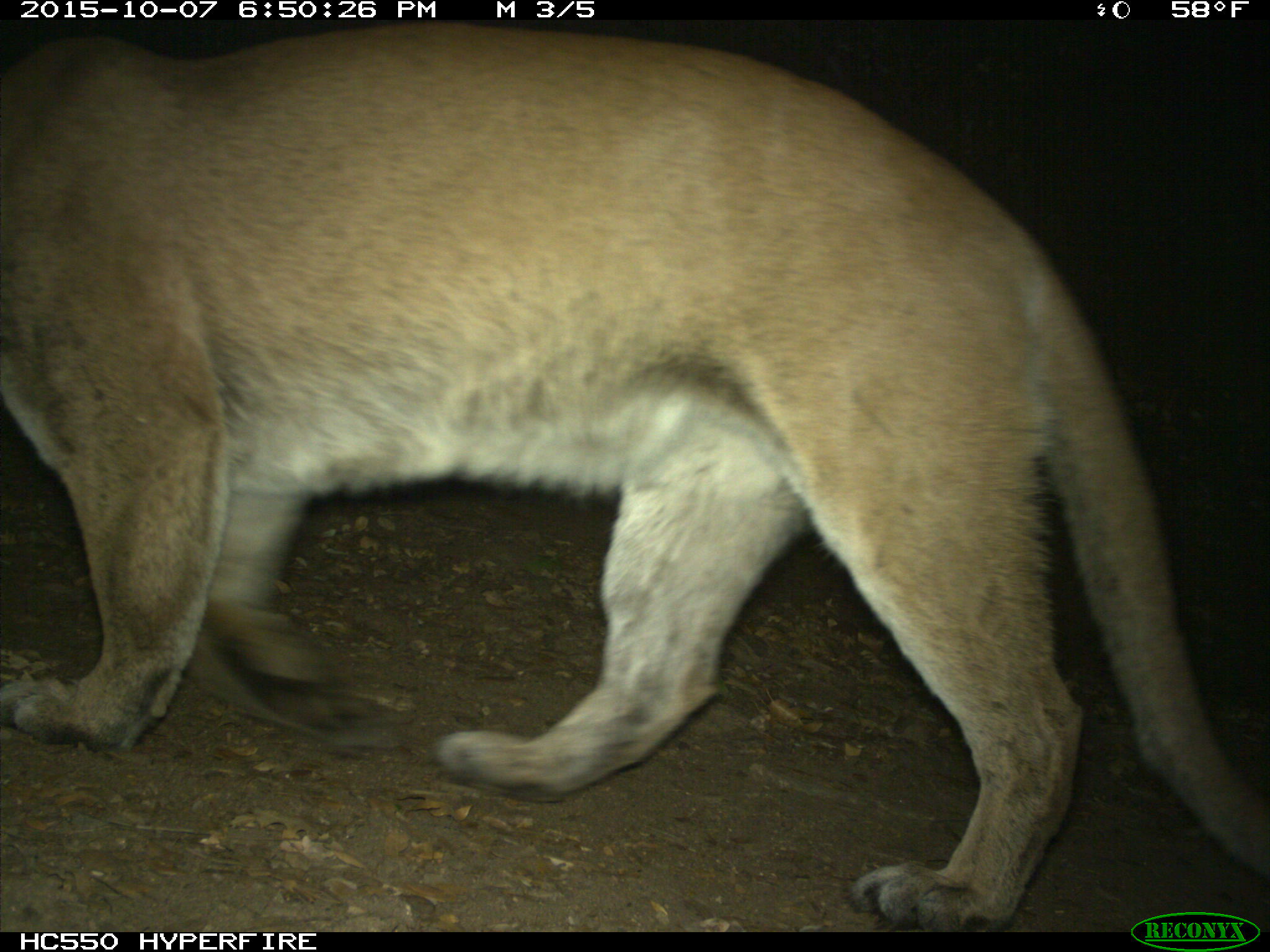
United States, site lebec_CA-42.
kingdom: Animalia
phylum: Chordata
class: Mammalia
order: Carnivora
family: Felidae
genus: Puma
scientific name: Puma concolor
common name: mountain lion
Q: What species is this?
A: Puma concolor (mountain lion).